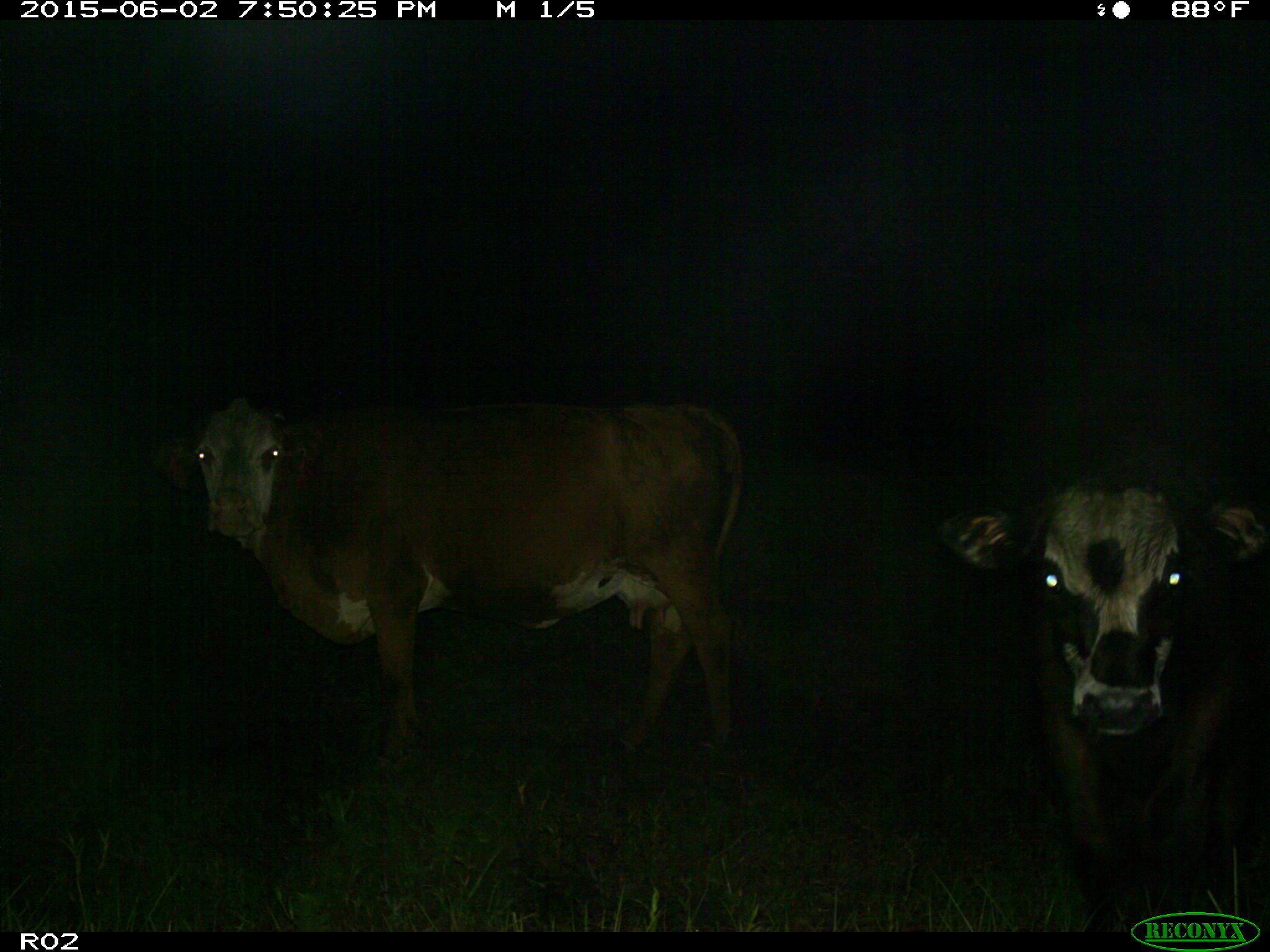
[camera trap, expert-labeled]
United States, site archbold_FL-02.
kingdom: Animalia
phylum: Chordata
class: Mammalia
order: Artiodactyla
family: Bovidae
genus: Bos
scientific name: Bos taurus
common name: domestic cow